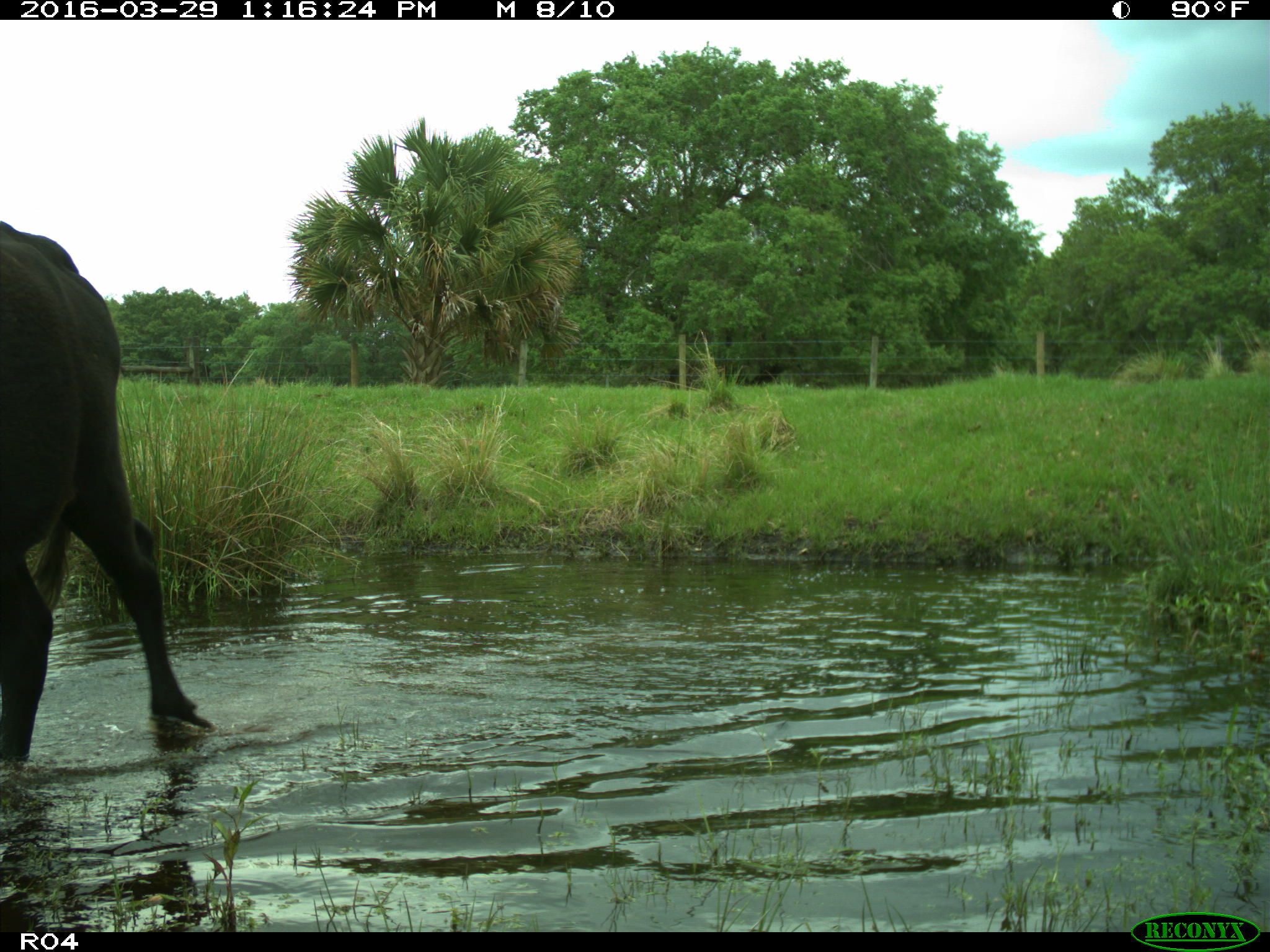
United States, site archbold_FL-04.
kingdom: Animalia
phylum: Chordata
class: Mammalia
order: Artiodactyla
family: Bovidae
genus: Bos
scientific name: Bos taurus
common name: domestic cow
Bos taurus (domestic cow).